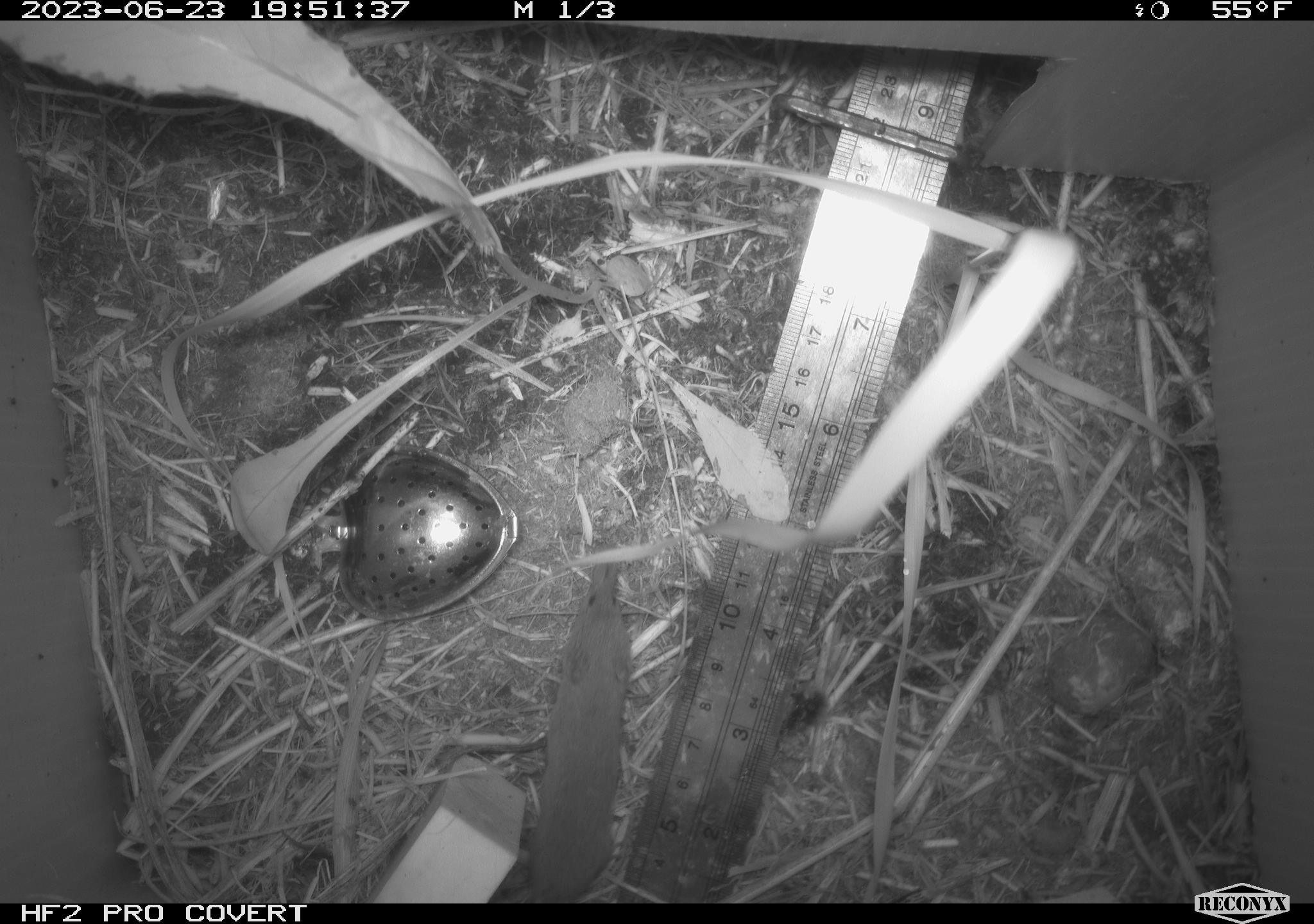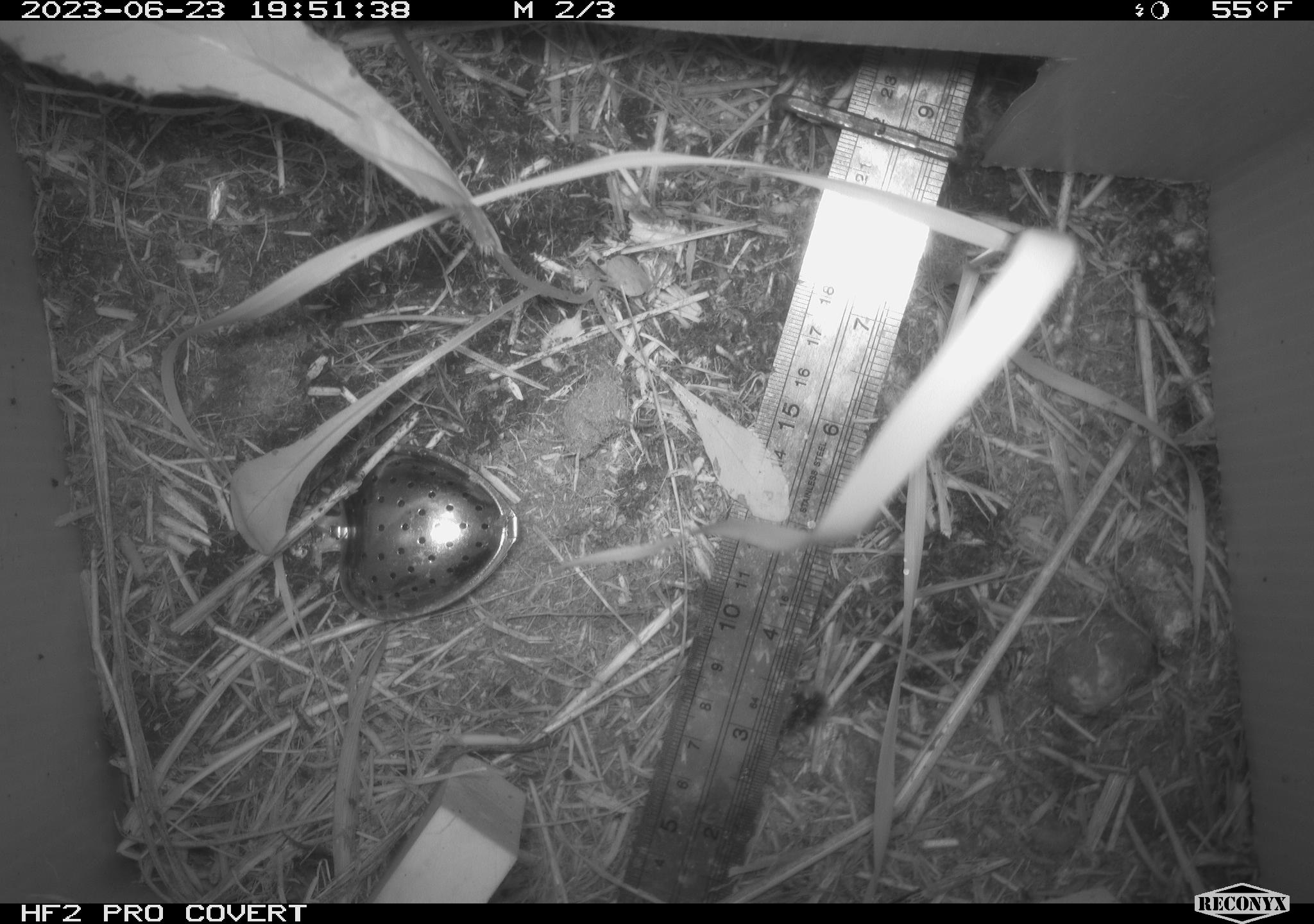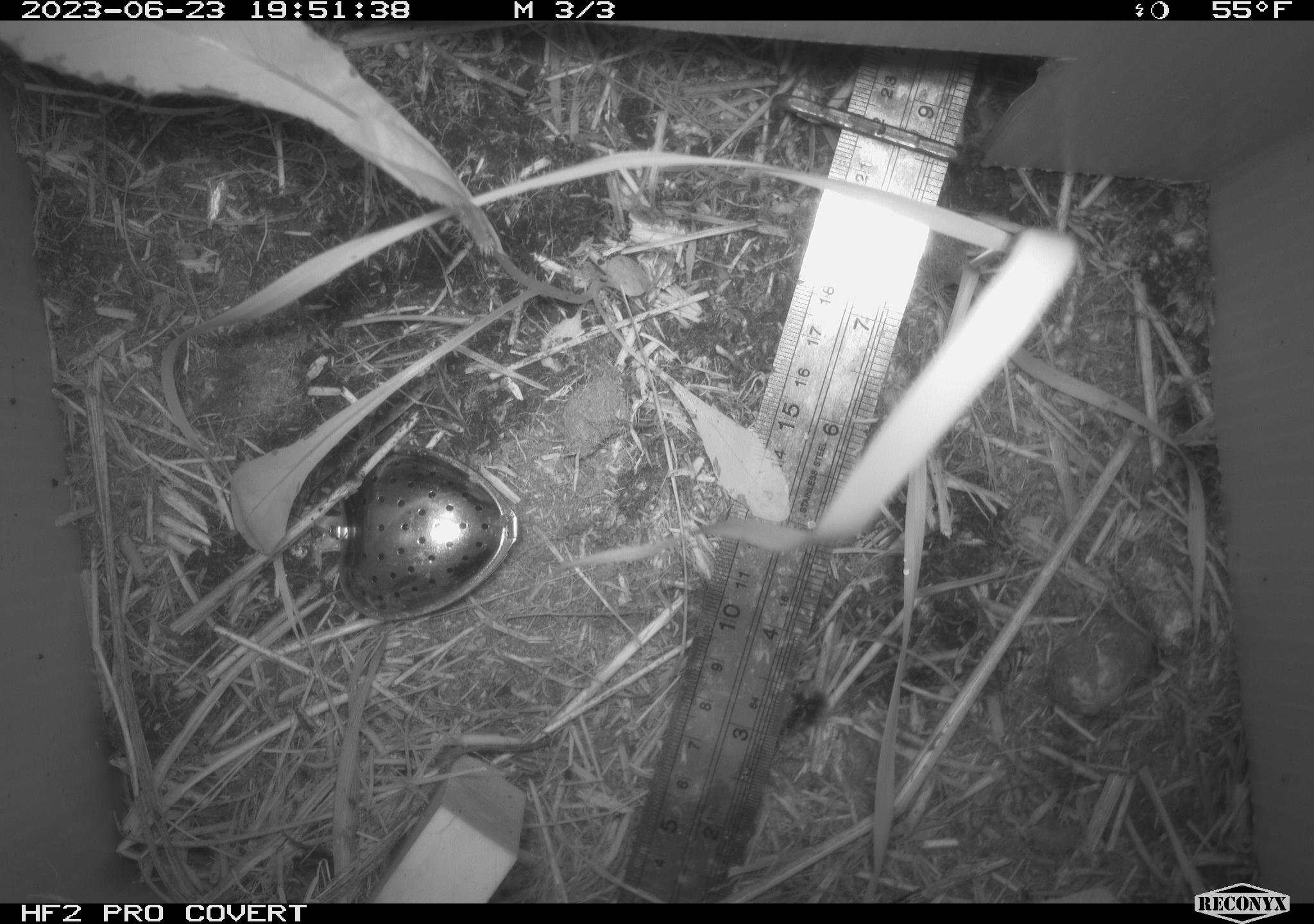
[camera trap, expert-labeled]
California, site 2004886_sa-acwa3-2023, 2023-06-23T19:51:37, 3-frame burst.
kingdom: Animalia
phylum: Chordata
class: Mammalia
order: Eulipotyphla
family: Soricidae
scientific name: Soricidae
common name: shrews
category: soricidae family